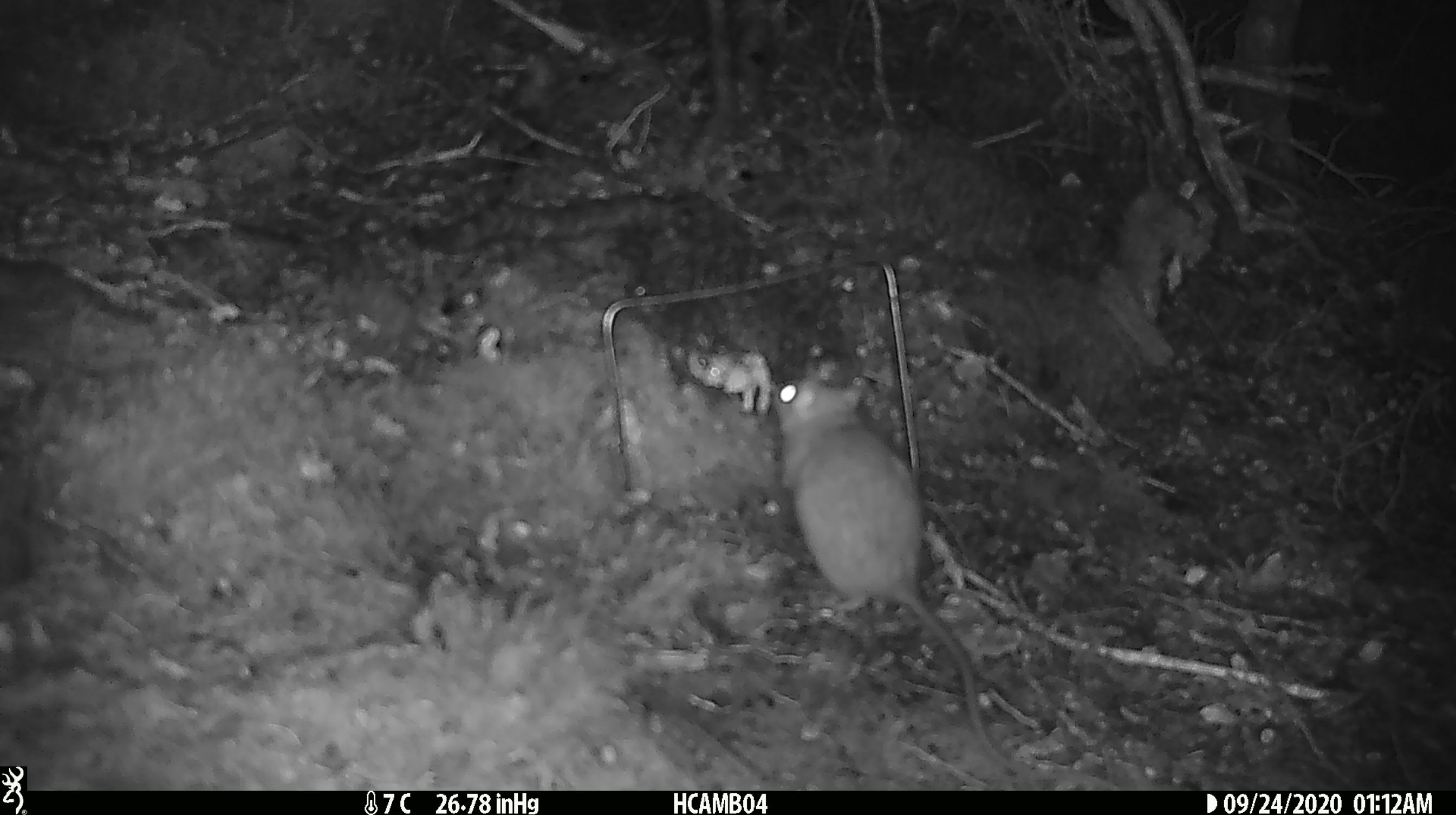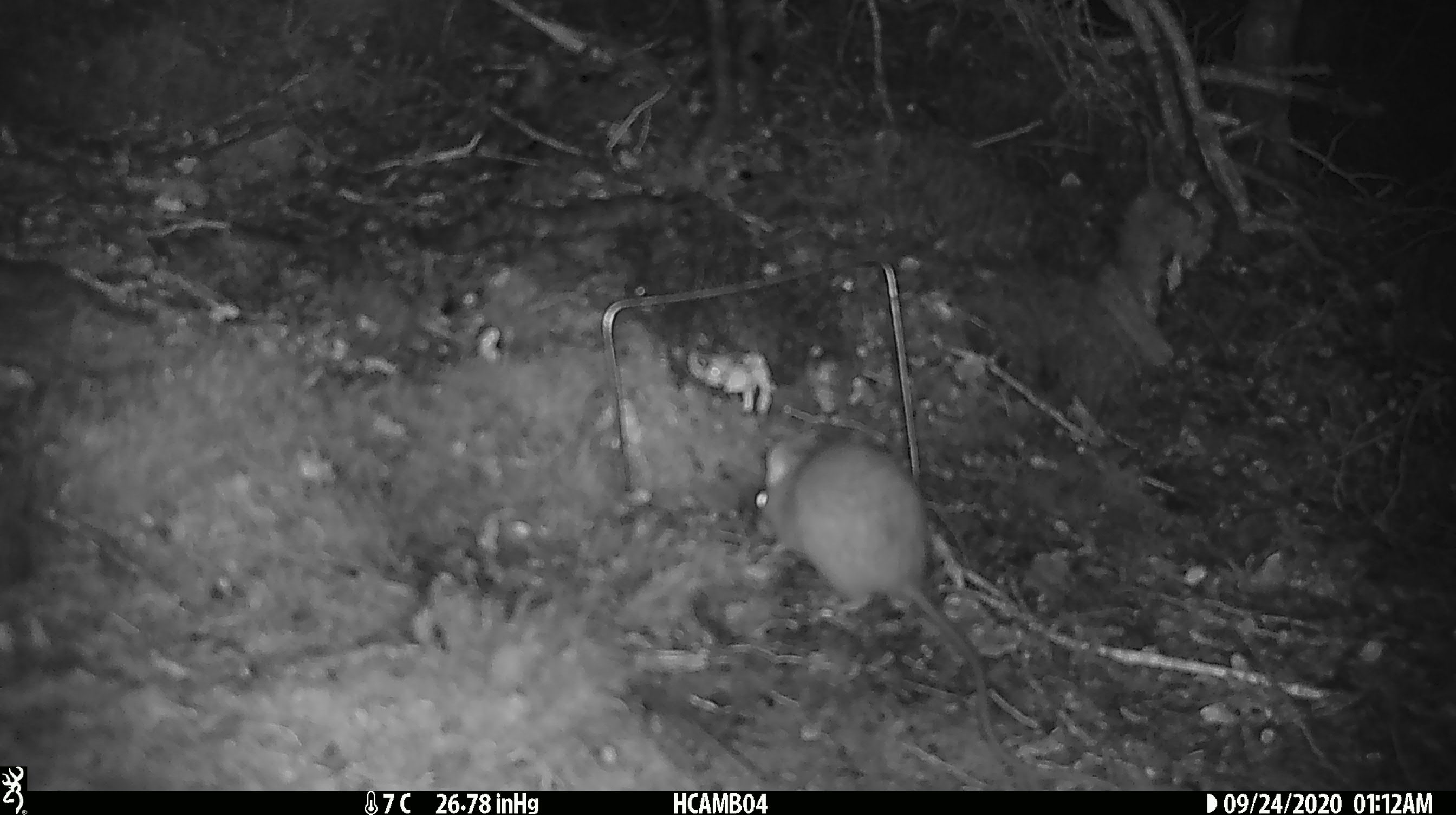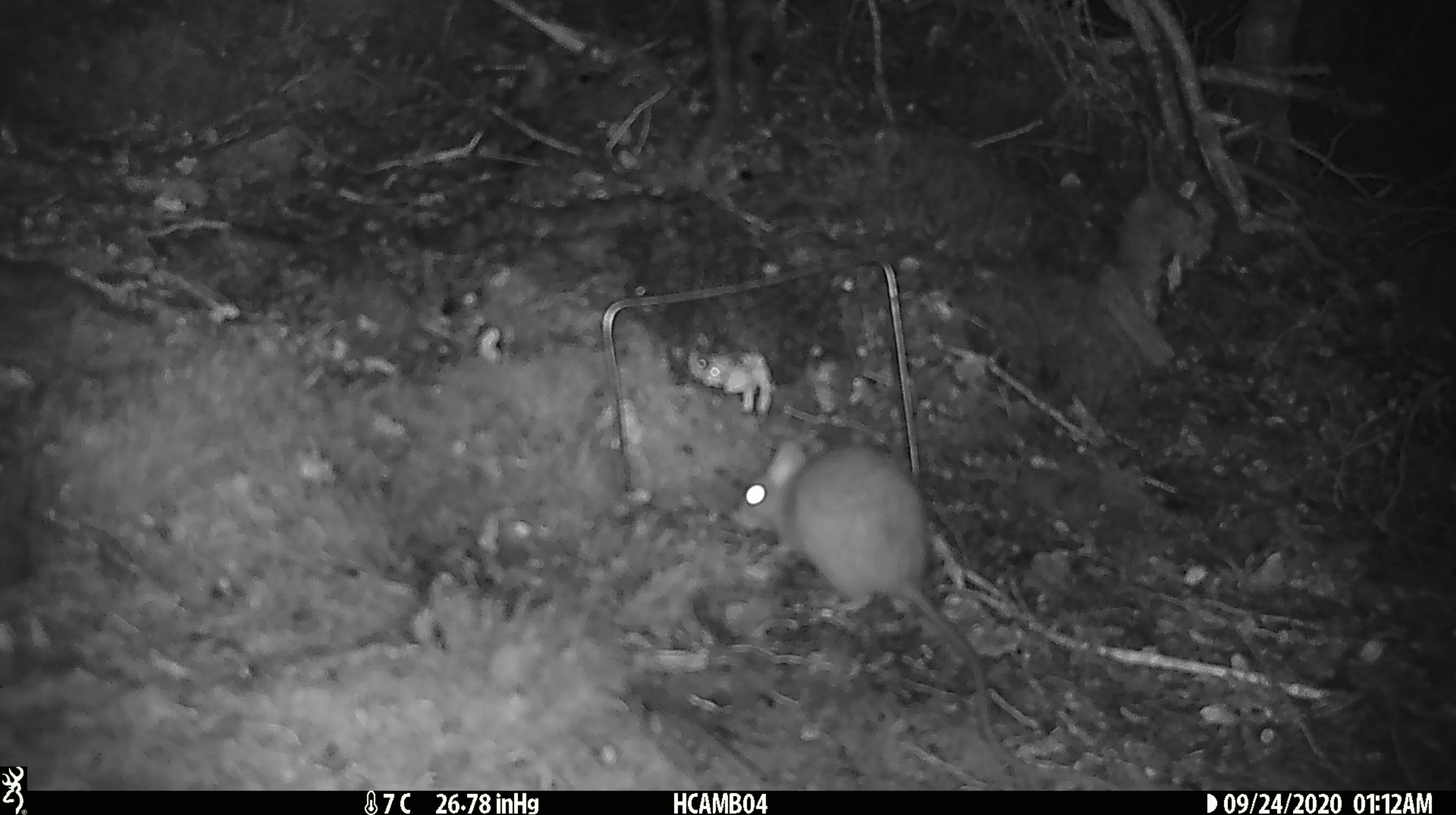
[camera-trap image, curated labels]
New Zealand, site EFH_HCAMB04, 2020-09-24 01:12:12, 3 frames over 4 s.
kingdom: Animalia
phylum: Chordata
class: Mammalia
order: Rodentia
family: Muridae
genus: Rattus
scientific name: Rattus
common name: rat